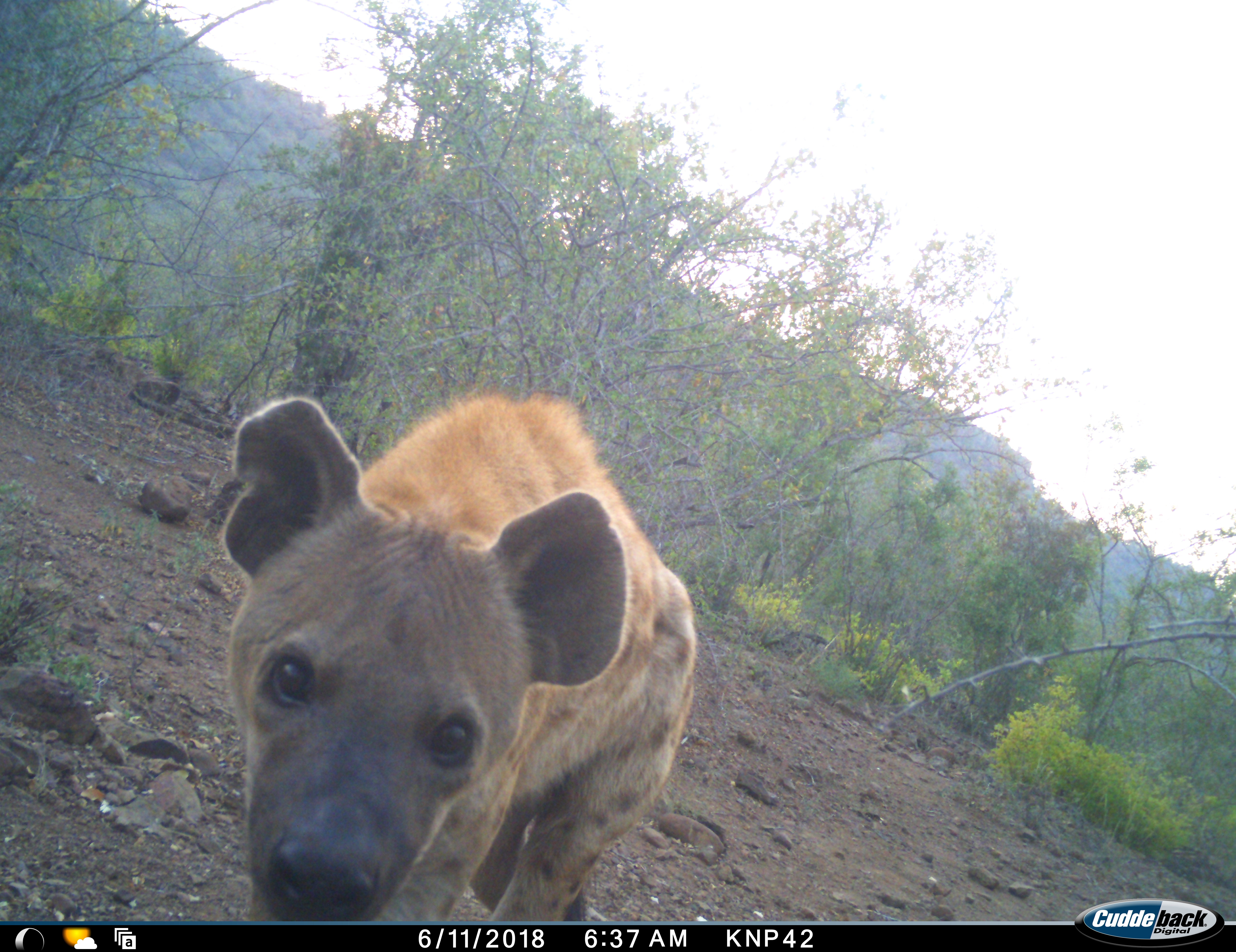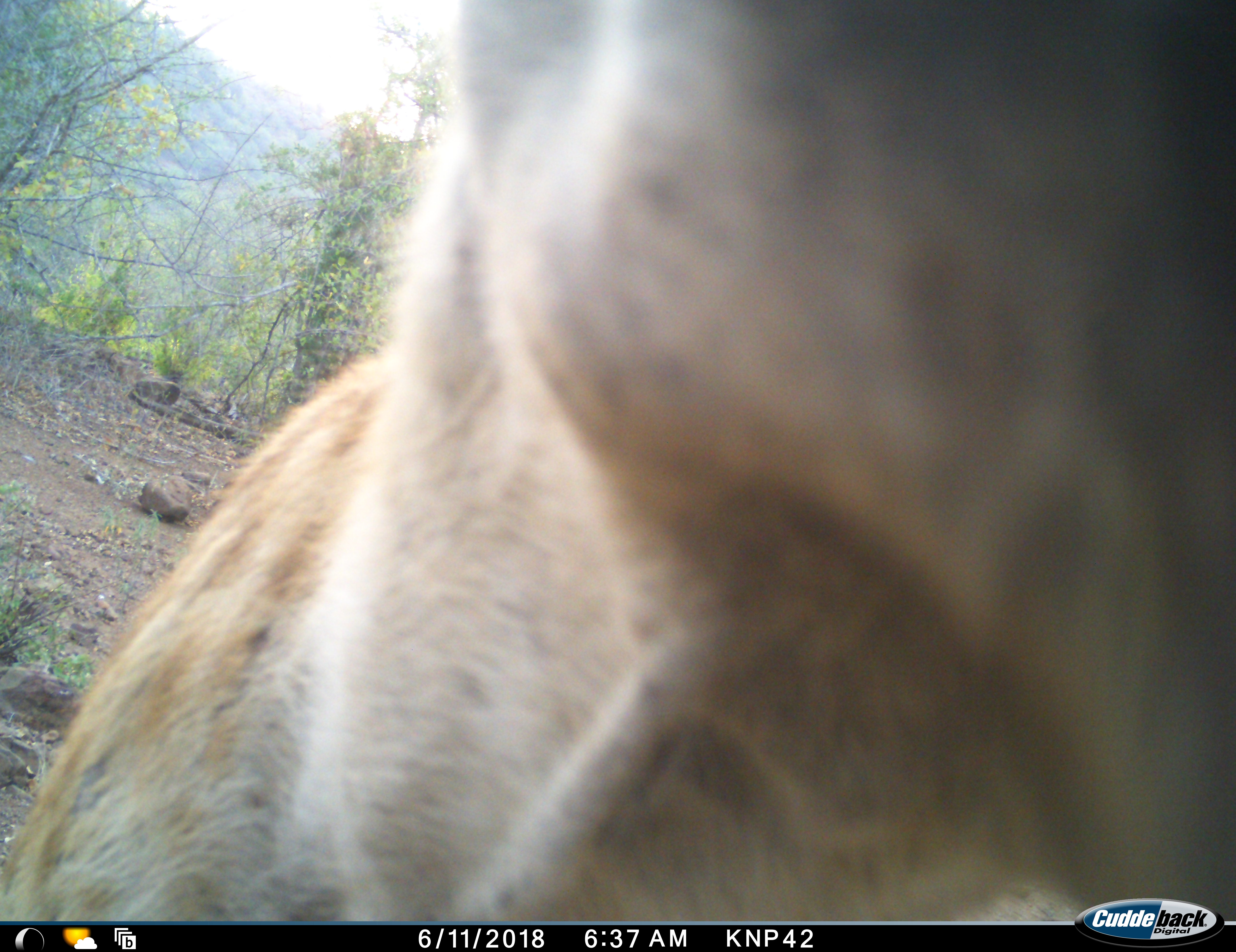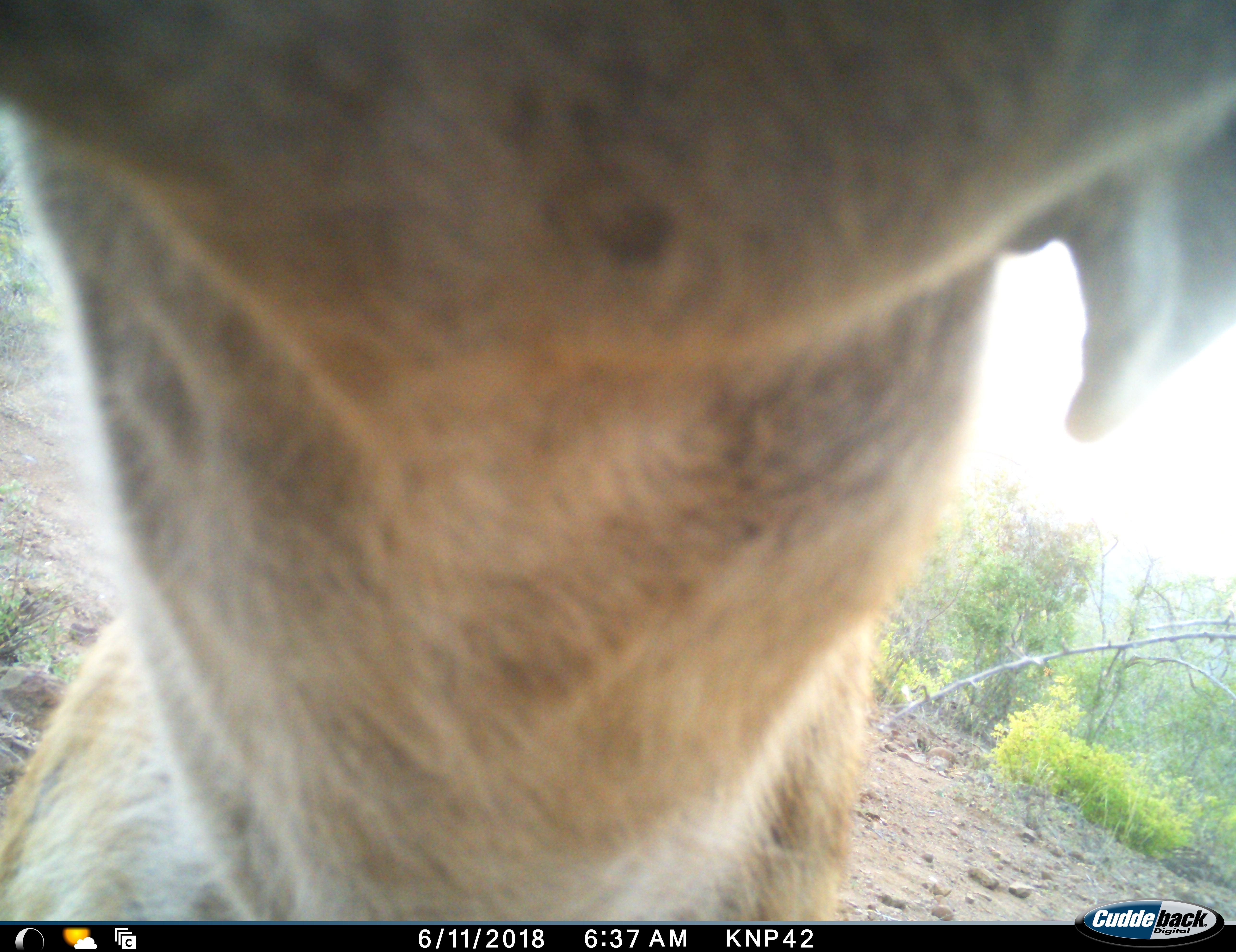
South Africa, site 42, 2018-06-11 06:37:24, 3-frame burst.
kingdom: Animalia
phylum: Chordata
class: Mammalia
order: Carnivora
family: Hyaenidae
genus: Crocuta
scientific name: Crocuta crocuta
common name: spotted hyena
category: hyenaspotted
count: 1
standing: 55%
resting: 0%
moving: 36%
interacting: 45%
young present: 0%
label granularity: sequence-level